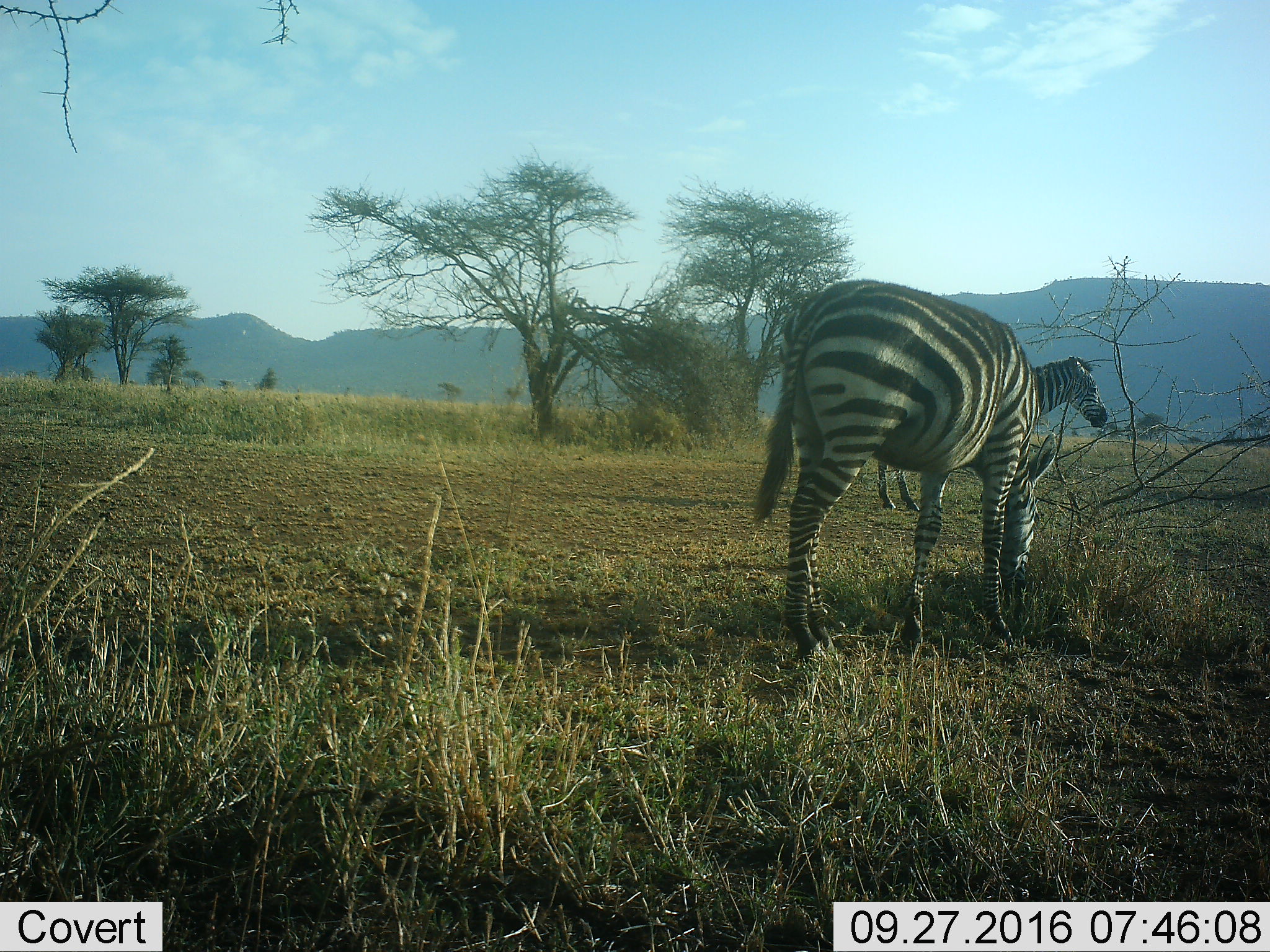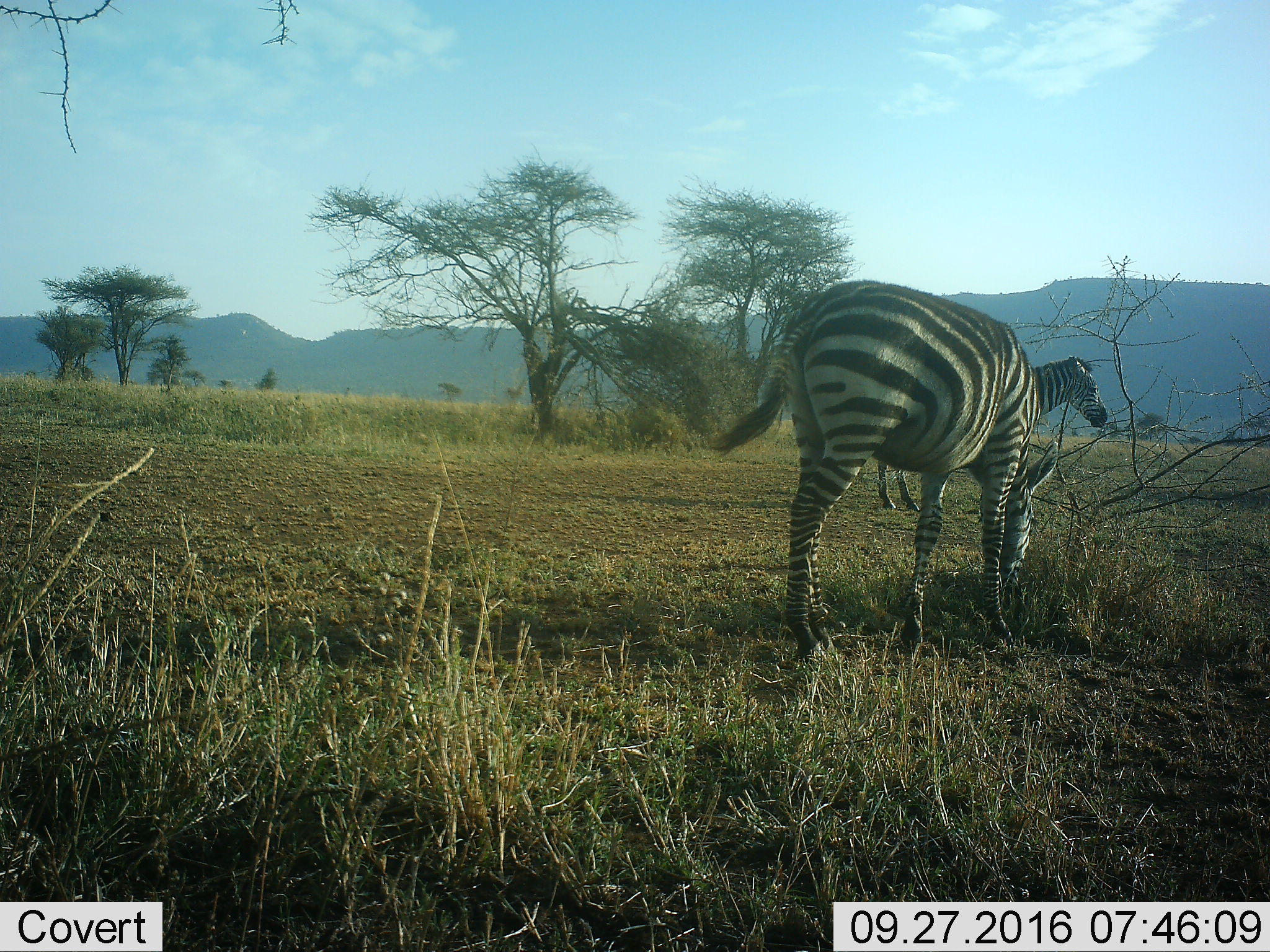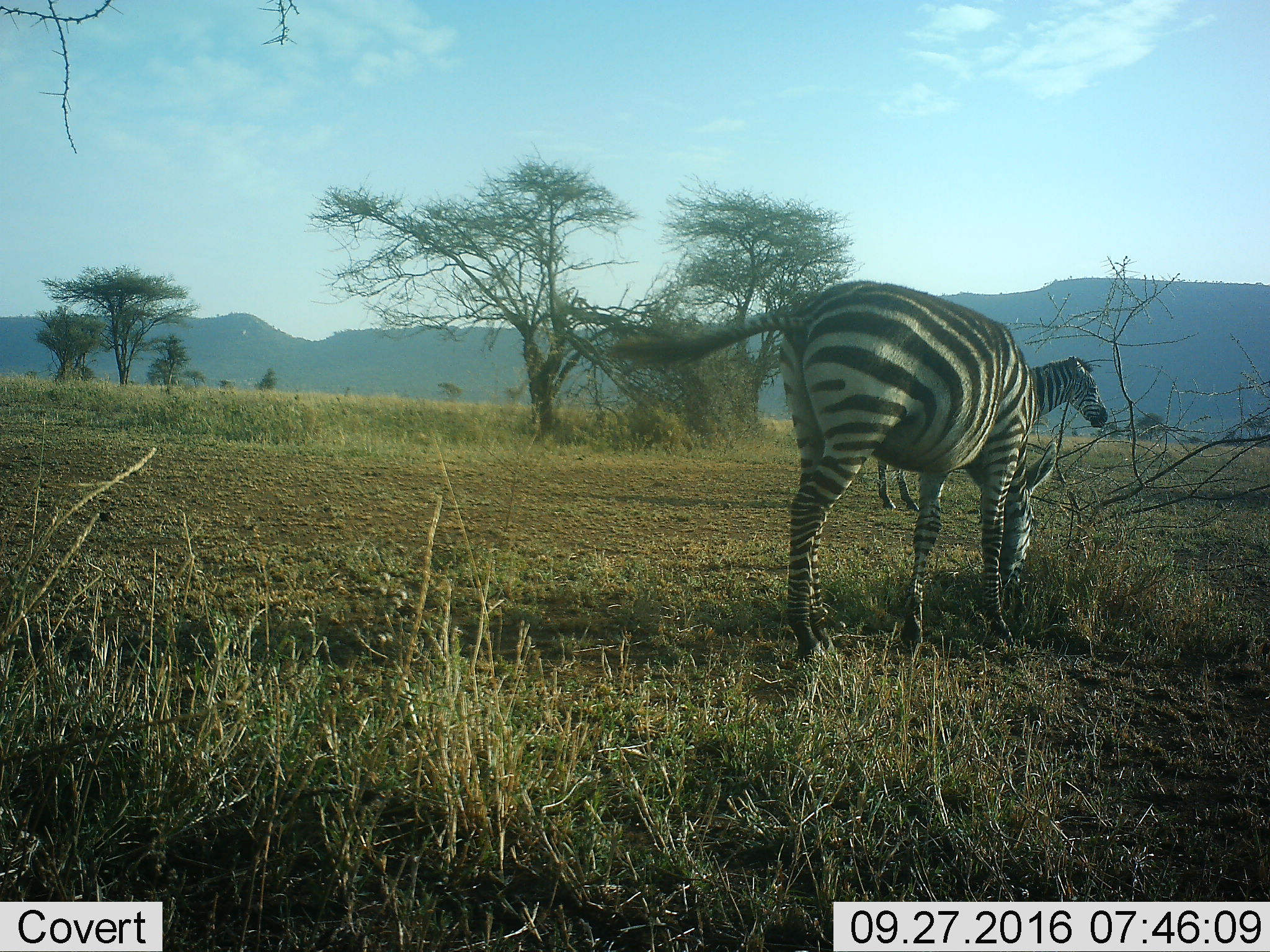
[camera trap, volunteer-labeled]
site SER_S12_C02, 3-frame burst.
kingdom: Animalia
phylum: Chordata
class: Mammalia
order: Perissodactyla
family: Equidae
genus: Equus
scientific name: Equus quagga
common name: plains zebra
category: zebraplains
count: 2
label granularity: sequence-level